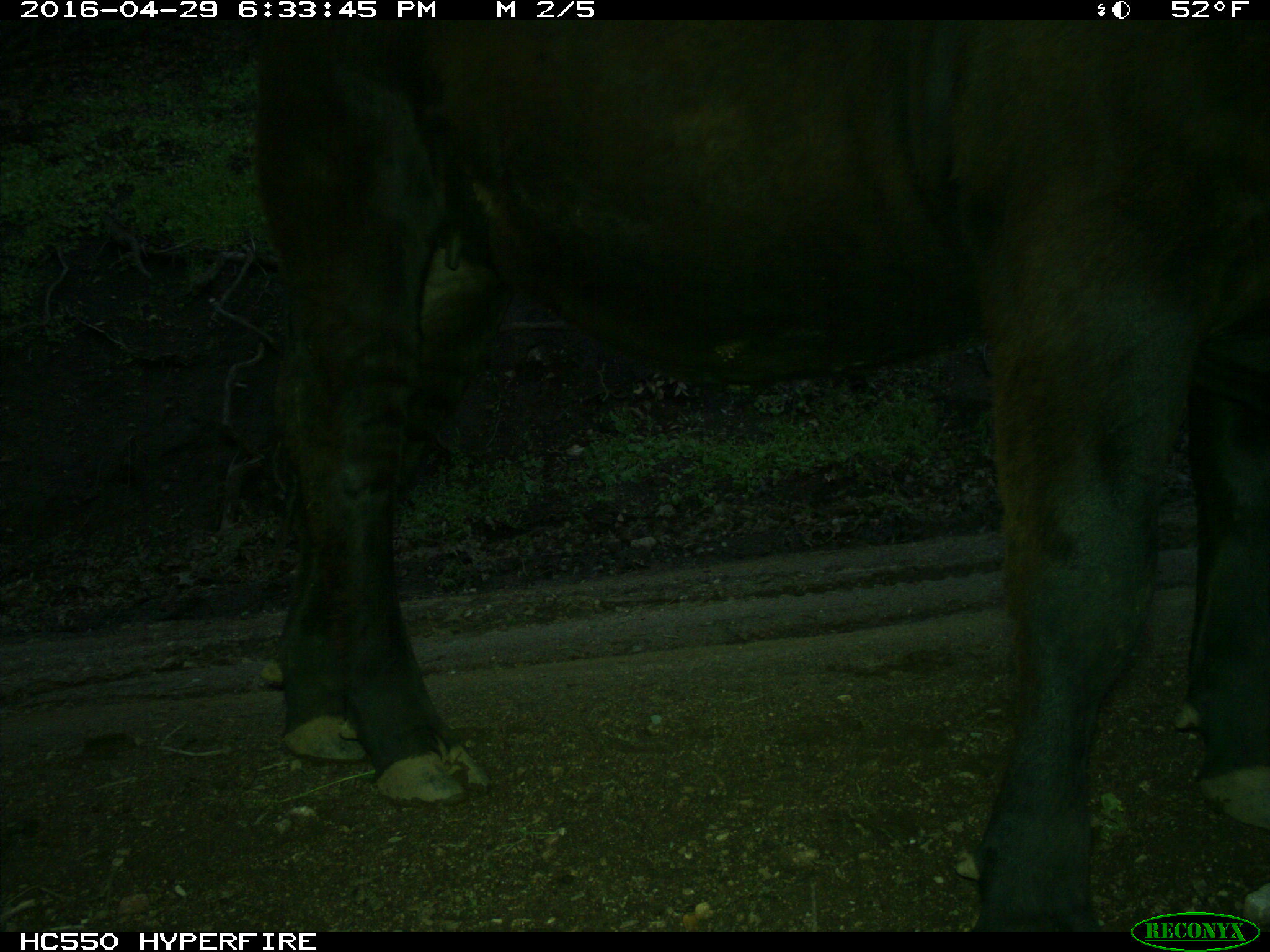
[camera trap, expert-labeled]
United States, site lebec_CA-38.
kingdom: Animalia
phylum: Chordata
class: Mammalia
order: Artiodactyla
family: Bovidae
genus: Bos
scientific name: Bos taurus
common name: domestic cow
Bos taurus (domestic cow).